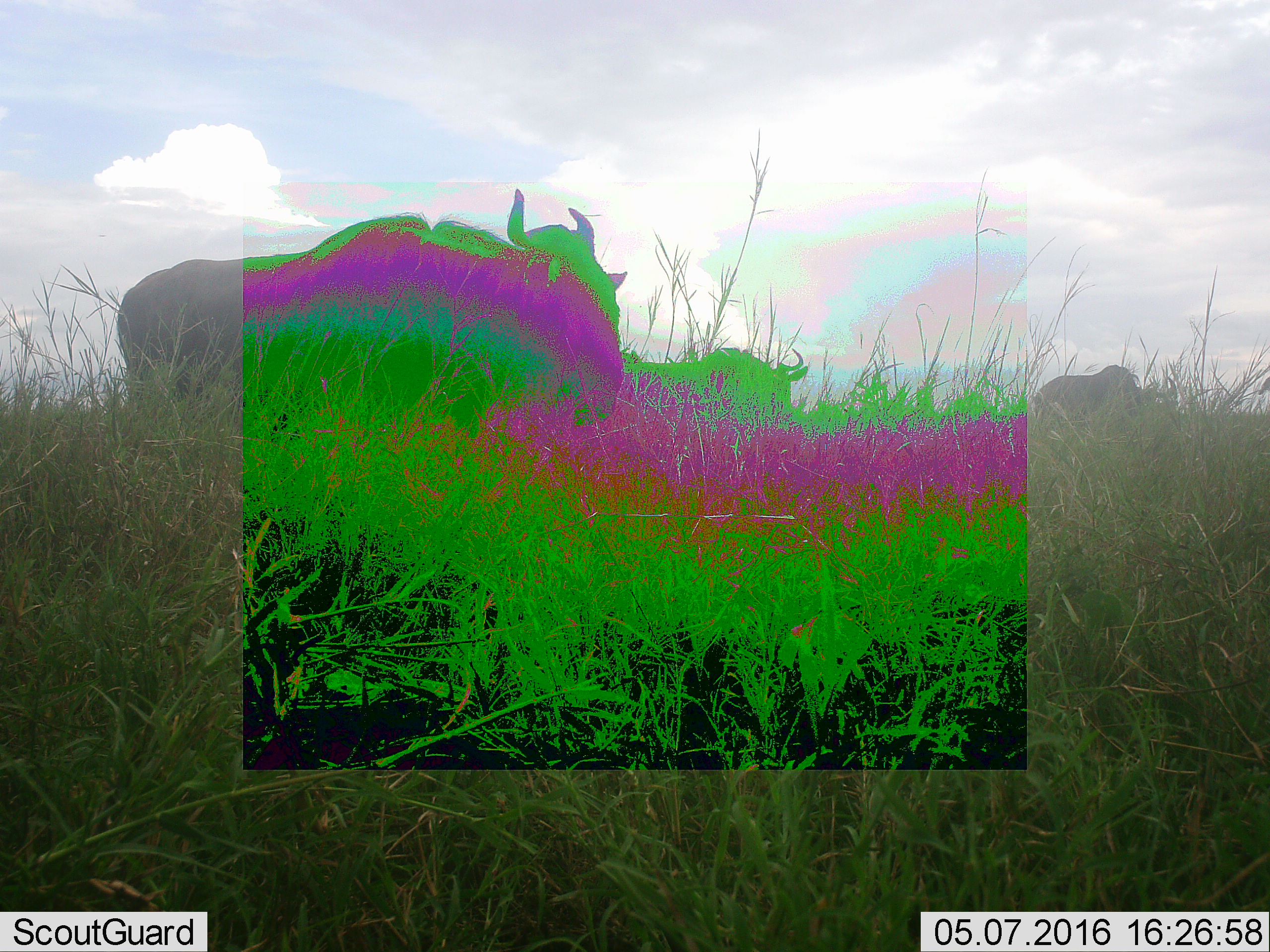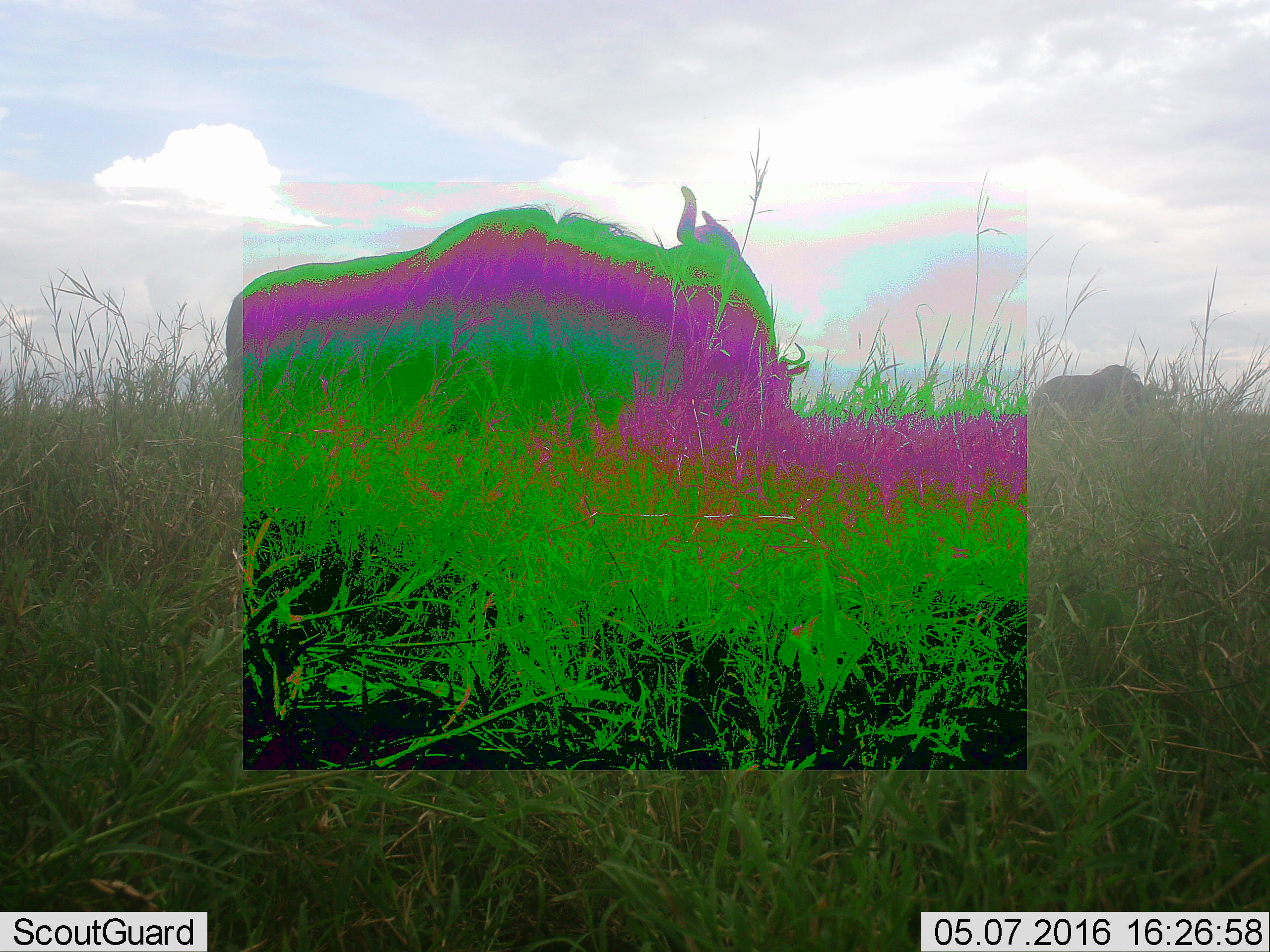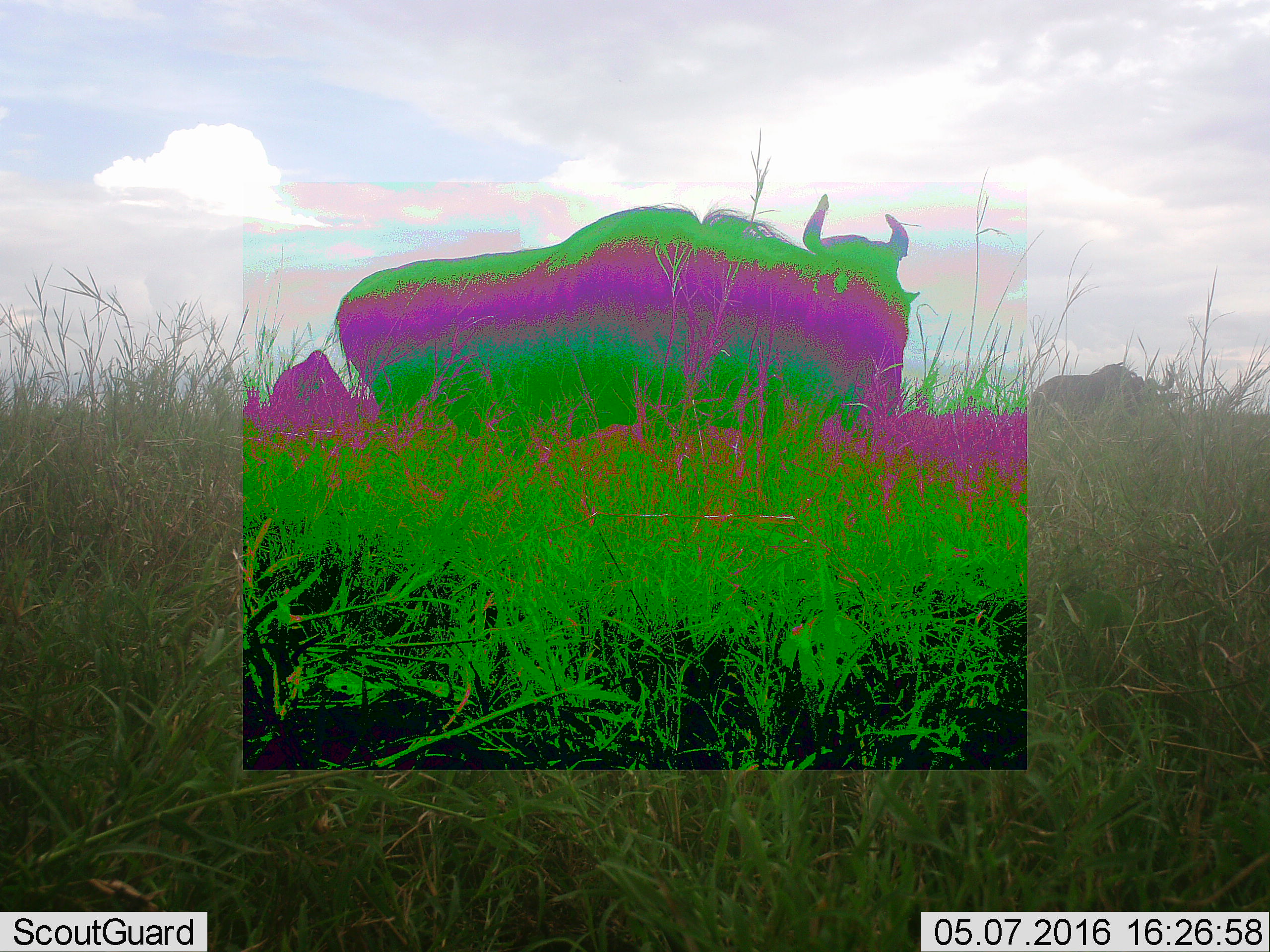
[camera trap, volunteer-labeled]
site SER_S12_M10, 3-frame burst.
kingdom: Animalia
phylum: Chordata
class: Mammalia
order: Artiodactyla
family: Bovidae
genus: Connochaetes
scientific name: Connochaetes taurinus taurinus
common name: blue wildebeest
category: wildebeestblue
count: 3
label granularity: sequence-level